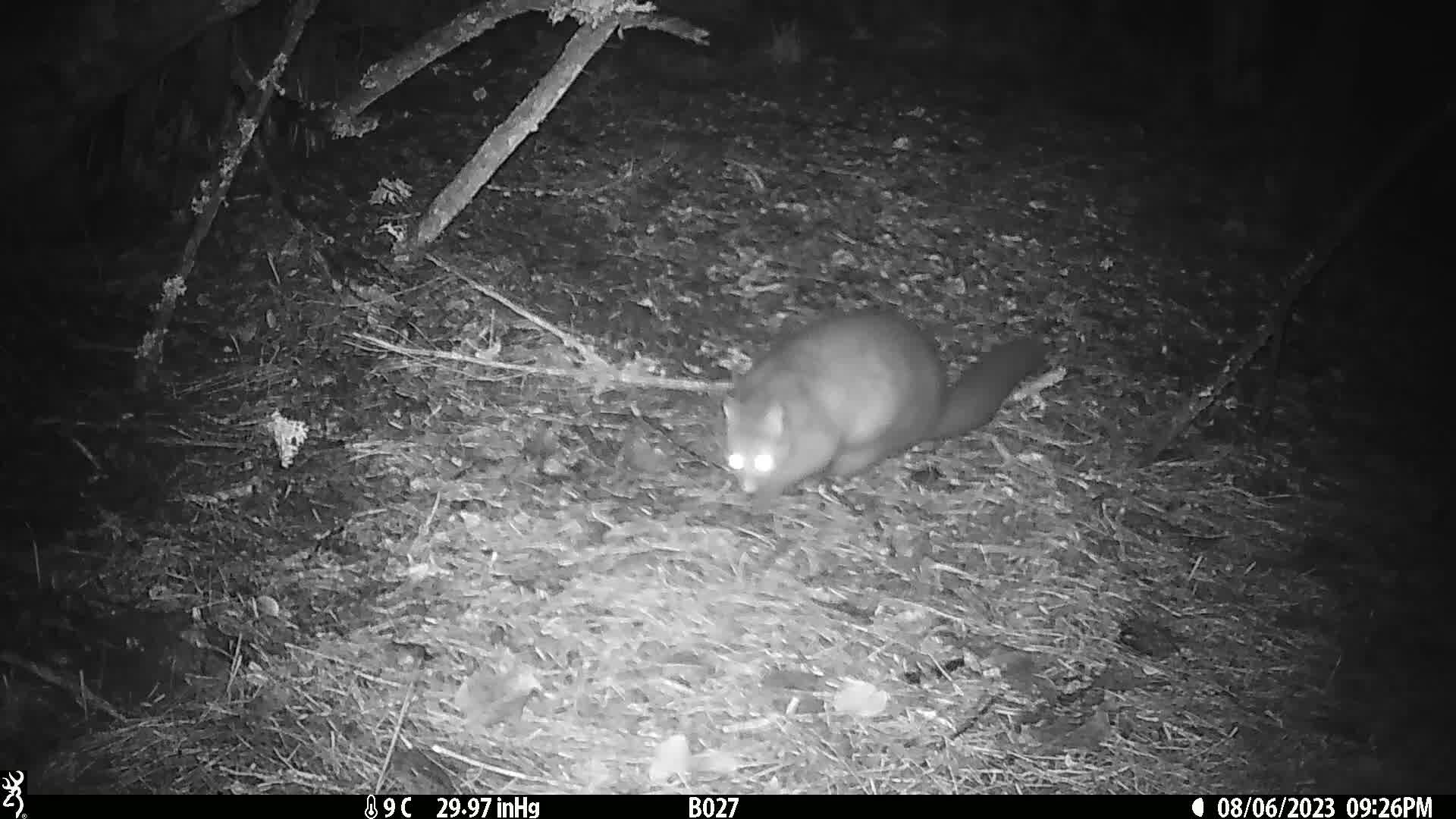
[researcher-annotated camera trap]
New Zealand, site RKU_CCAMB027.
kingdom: Animalia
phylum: Chordata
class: Mammalia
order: Diprotodontia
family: Phalangeridae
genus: Trichosurus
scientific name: Trichosurus vulpecula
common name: common brushtail possum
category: possum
Possum (common brushtail possum) (Trichosurus vulpecula).